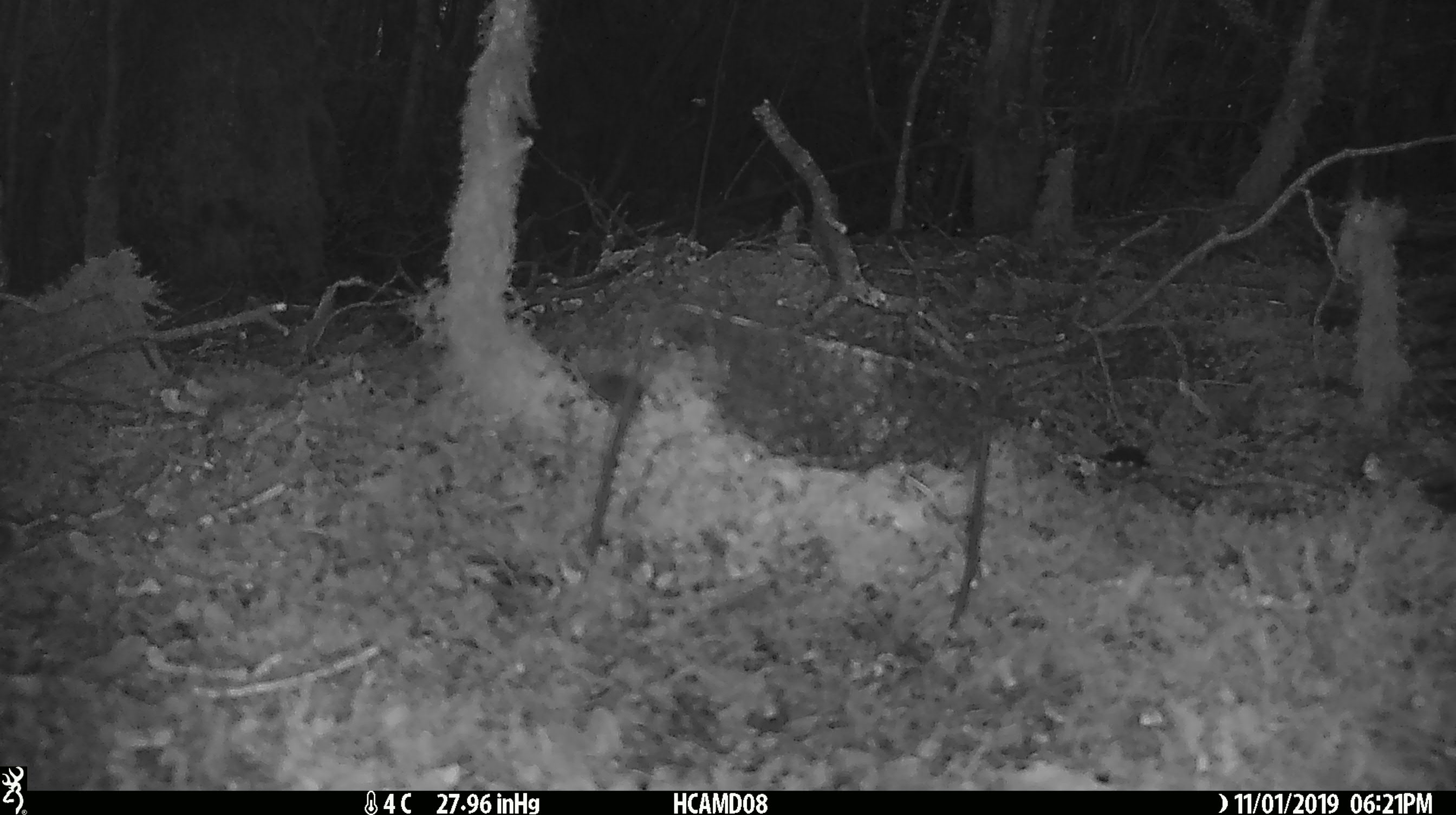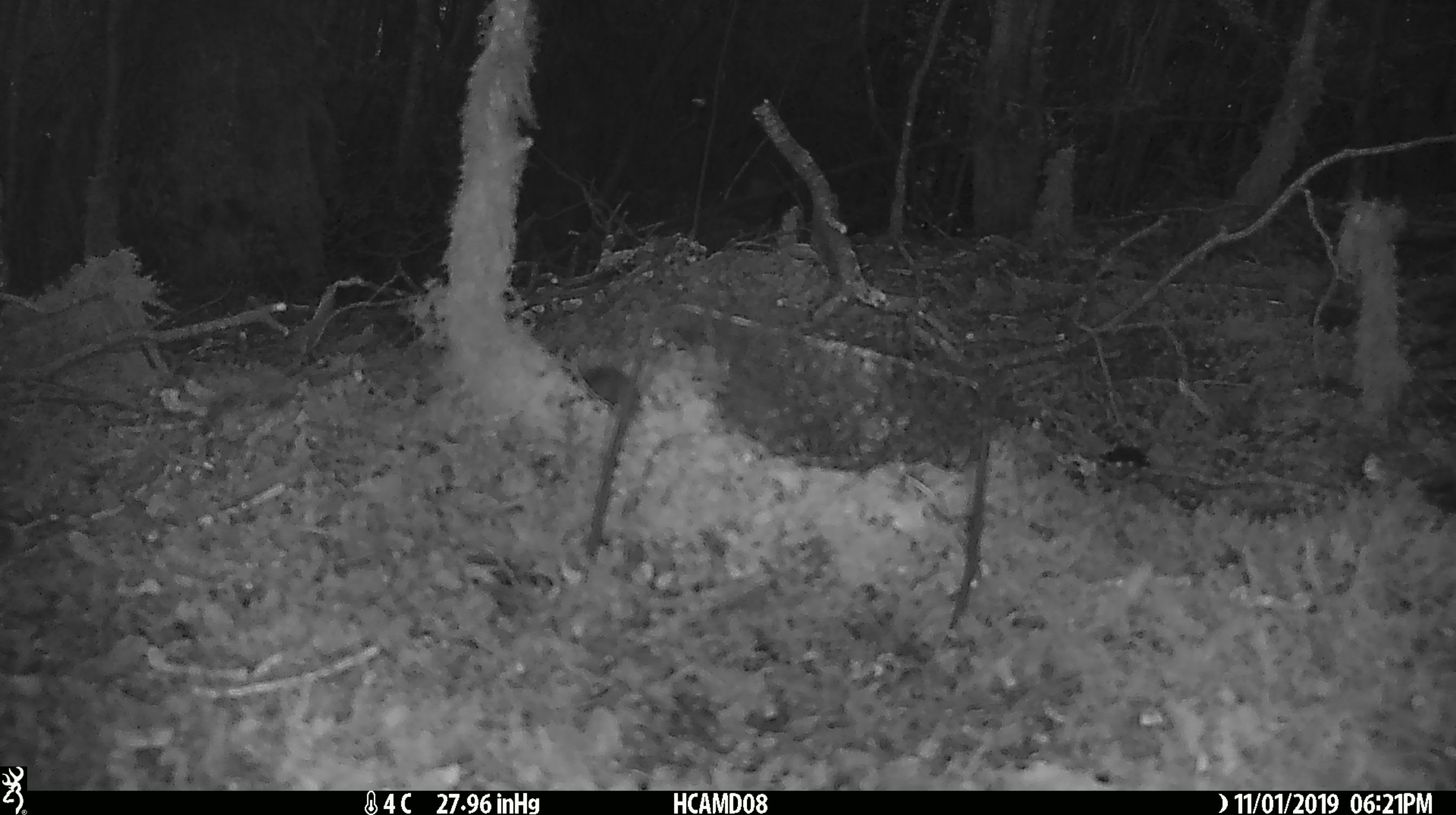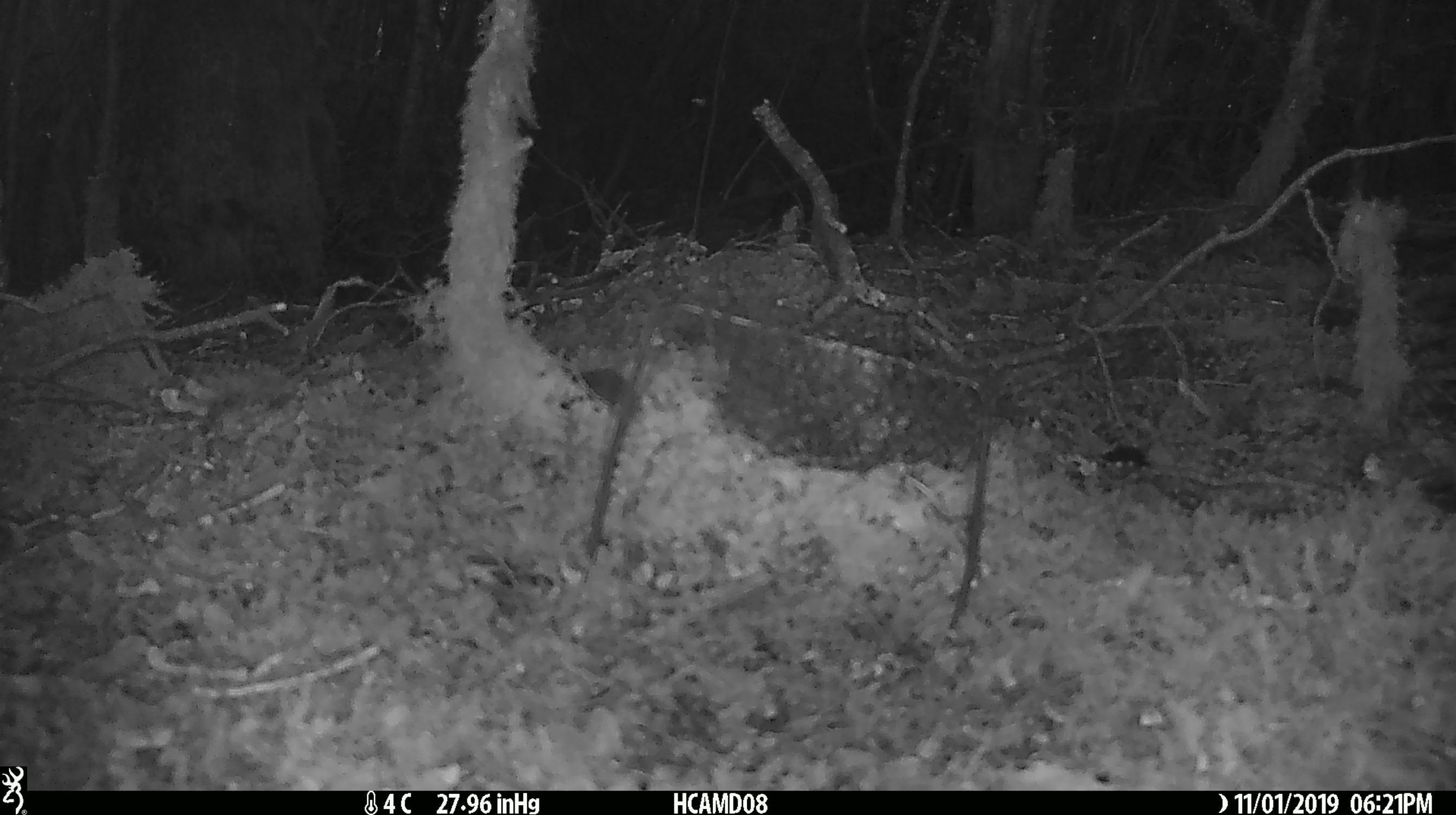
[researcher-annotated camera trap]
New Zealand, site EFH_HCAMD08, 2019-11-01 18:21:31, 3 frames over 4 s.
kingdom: Animalia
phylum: Chordata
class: Mammalia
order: Rodentia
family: Muridae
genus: Mus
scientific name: Mus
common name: mouse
Mouse (Mus).